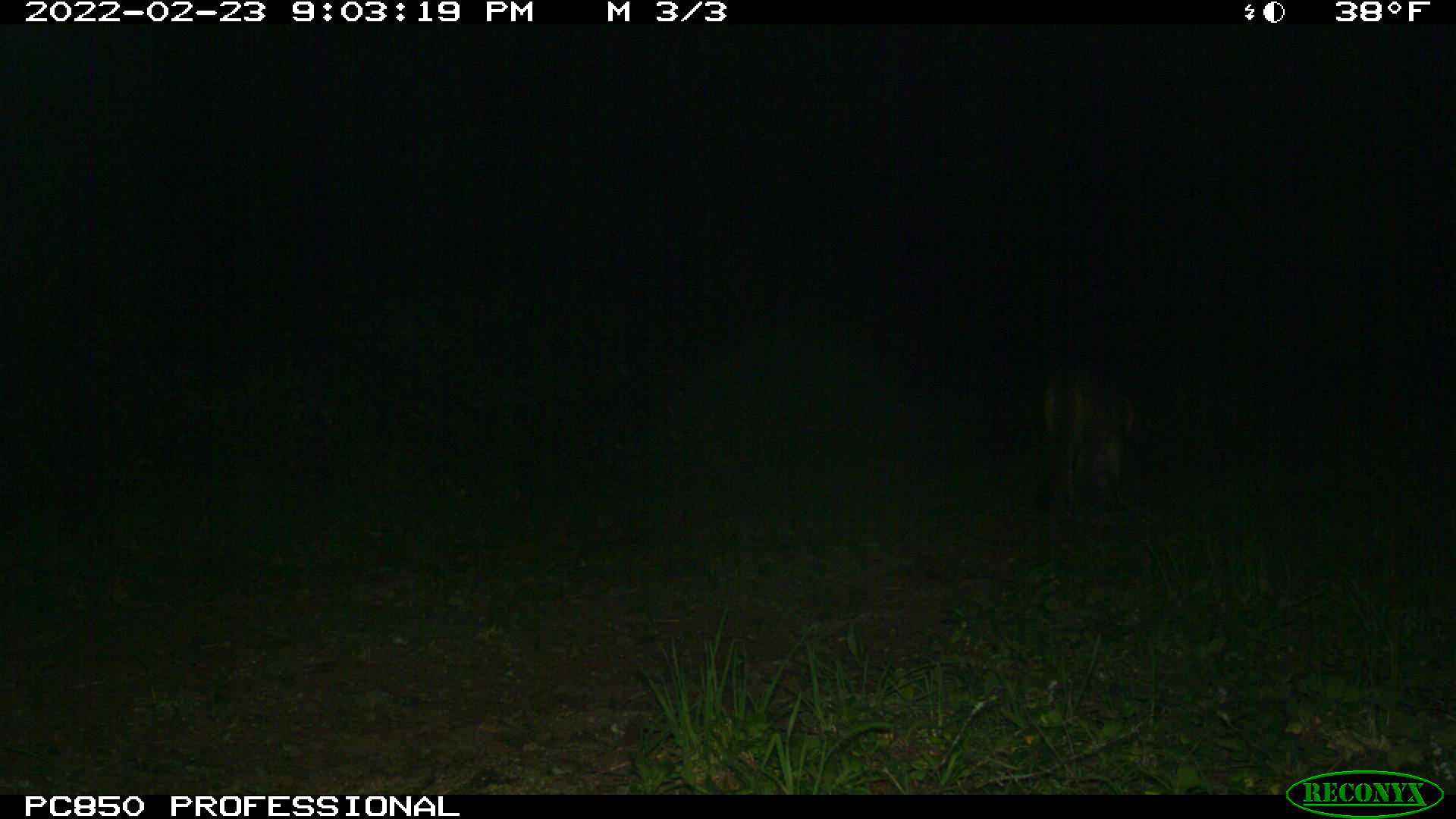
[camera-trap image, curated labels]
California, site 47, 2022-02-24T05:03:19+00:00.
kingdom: Animalia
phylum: Chordata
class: Mammalia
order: Carnivora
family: Felidae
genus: Puma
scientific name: Puma concolor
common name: puma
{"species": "puma (Puma concolor)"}